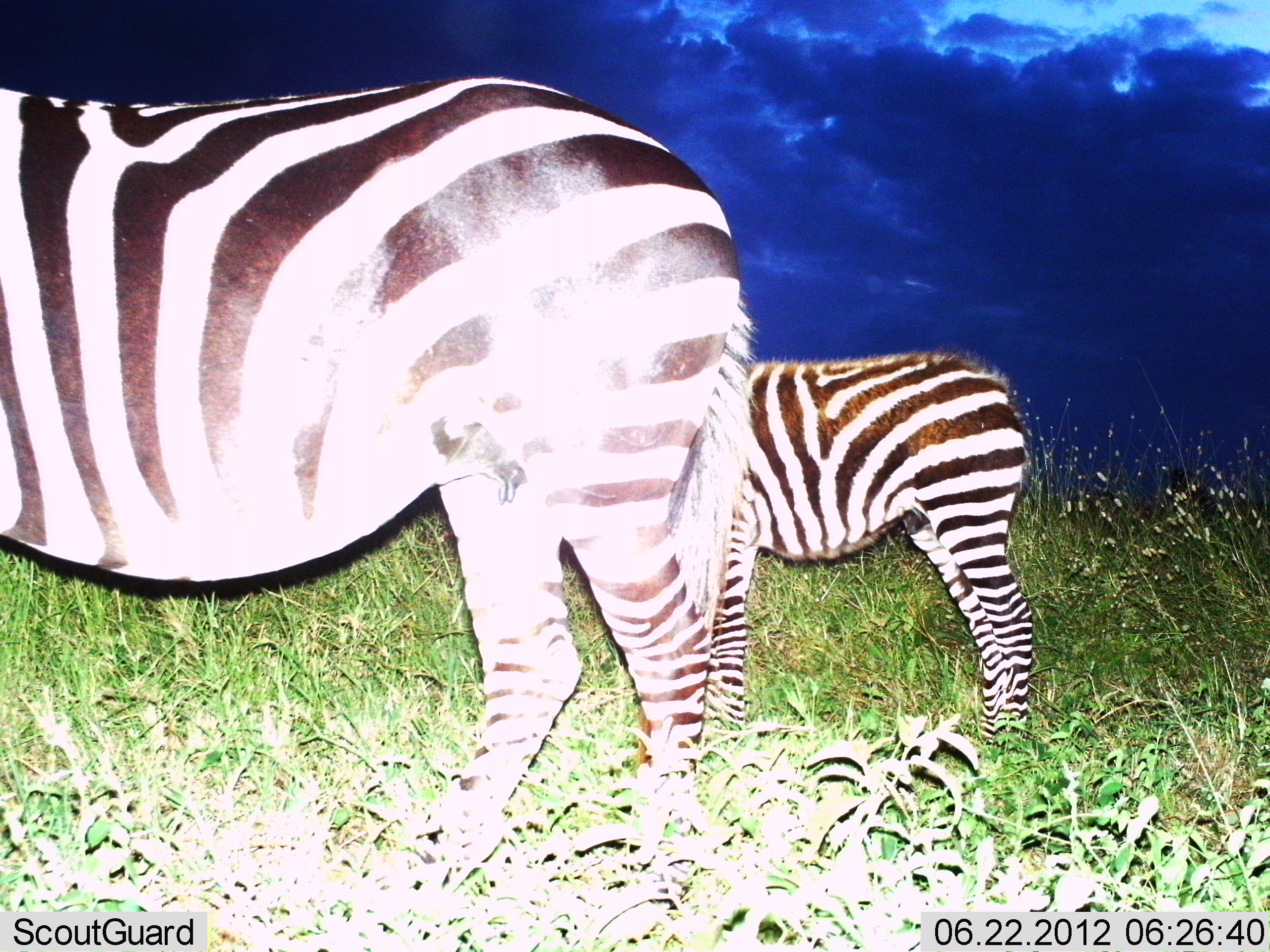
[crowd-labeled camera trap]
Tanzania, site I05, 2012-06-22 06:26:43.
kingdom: Animalia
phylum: Chordata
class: Mammalia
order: Perissodactyla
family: Equidae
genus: Equus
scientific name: Equus quagga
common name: plains zebra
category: zebra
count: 2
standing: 90%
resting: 0%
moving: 0%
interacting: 0%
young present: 50%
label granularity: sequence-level